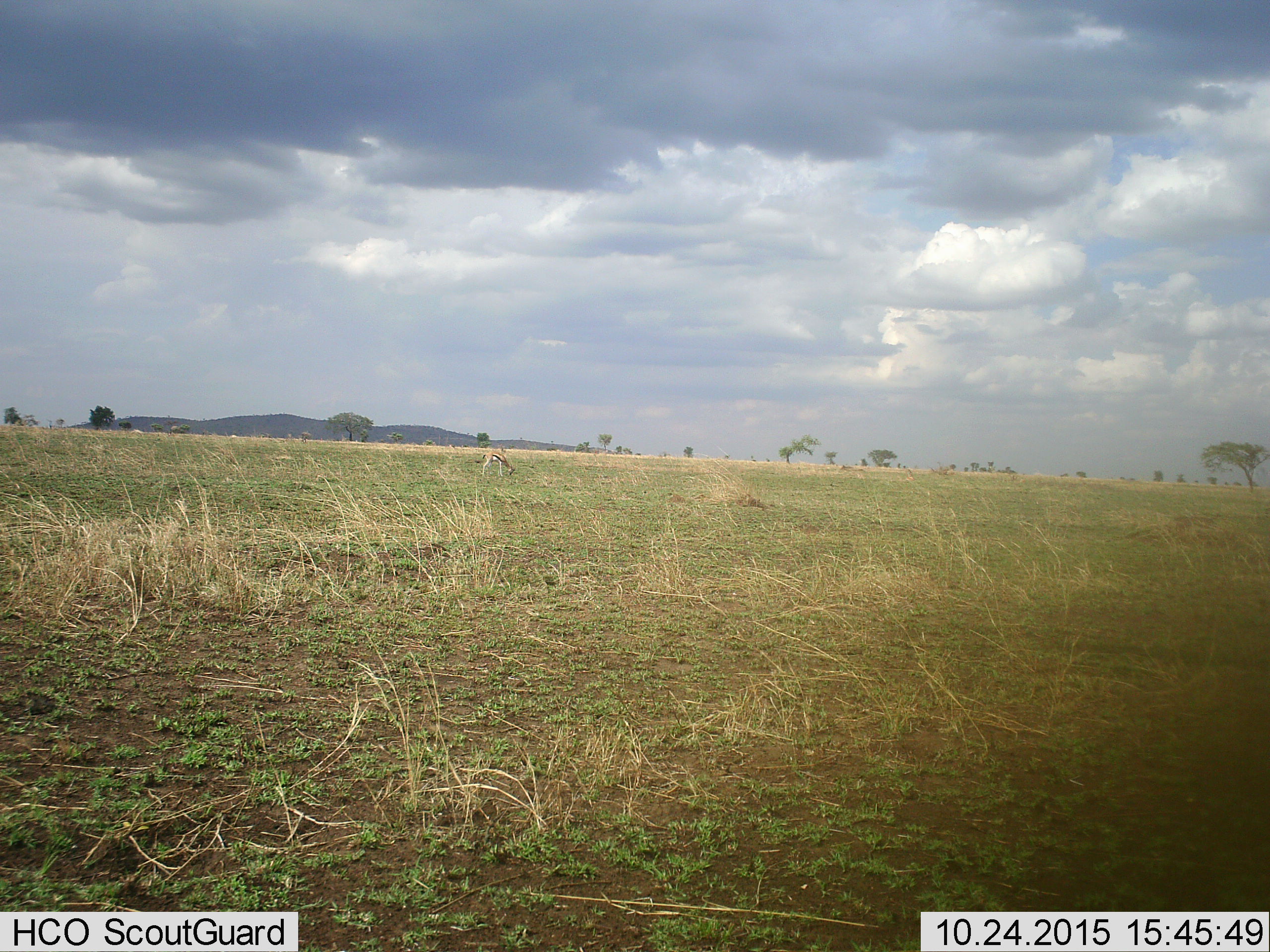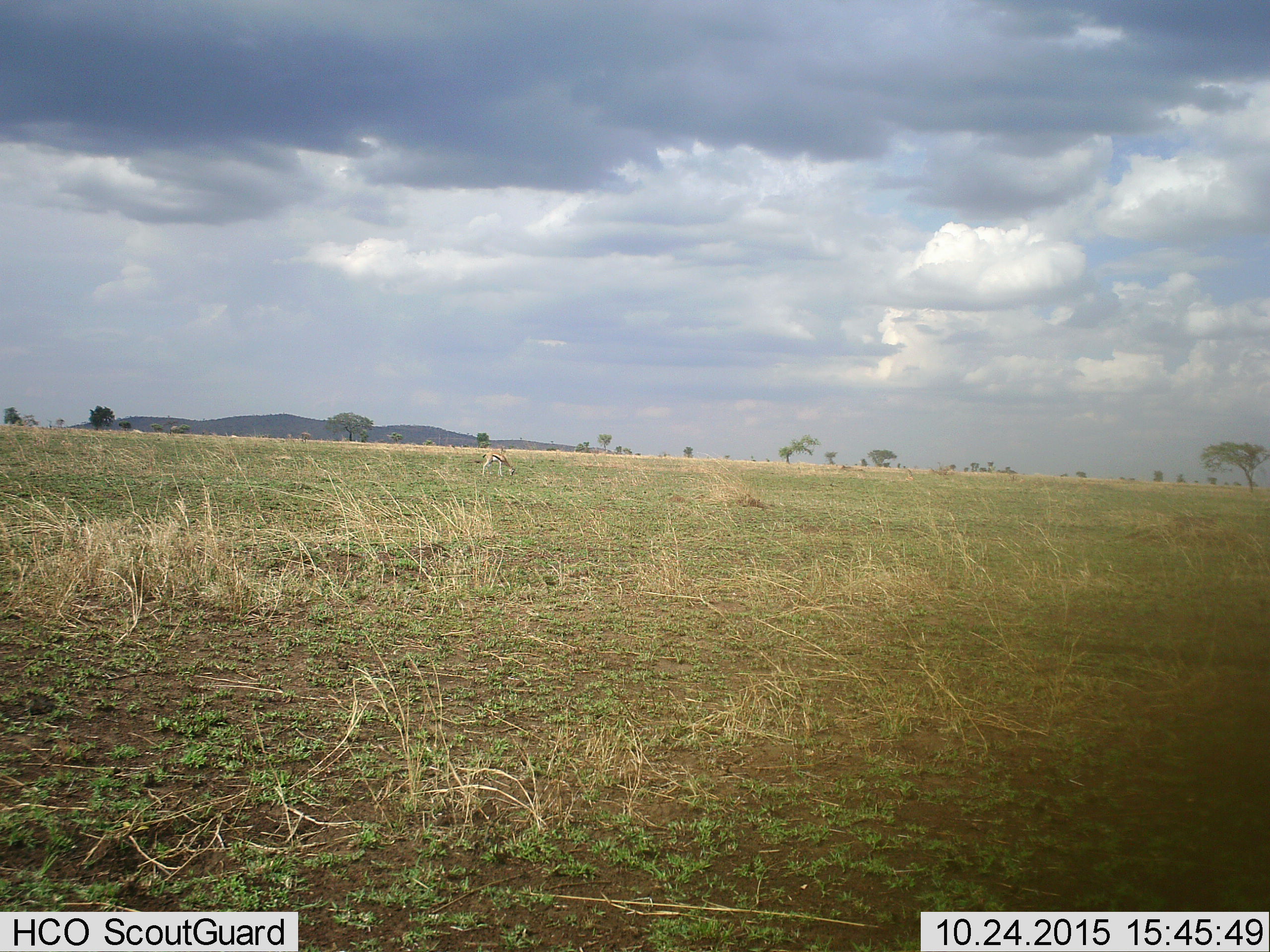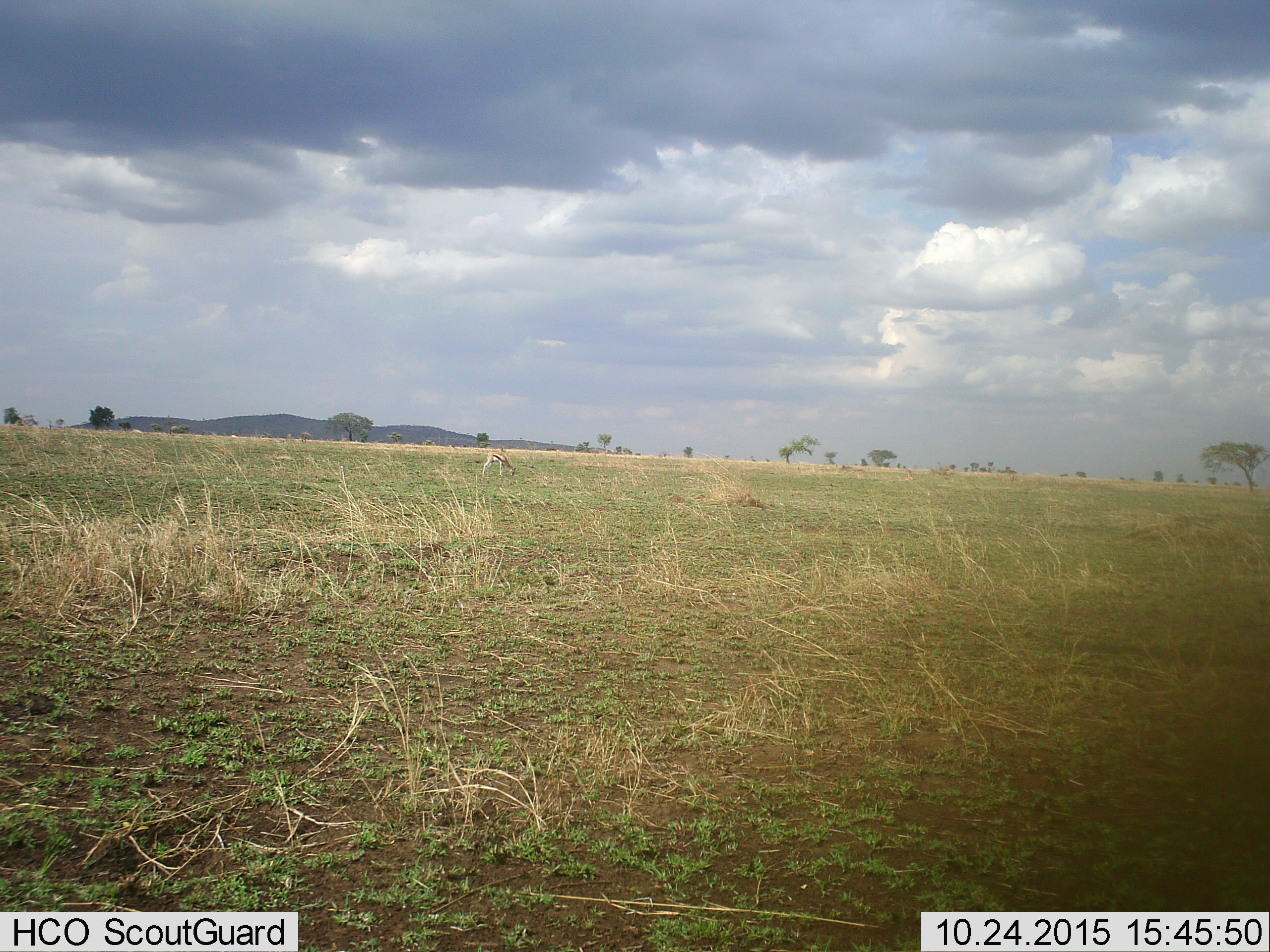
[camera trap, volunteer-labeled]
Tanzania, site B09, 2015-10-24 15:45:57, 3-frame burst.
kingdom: Animalia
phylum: Chordata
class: Mammalia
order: Artiodactyla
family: Bovidae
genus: Eudorcas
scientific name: Eudorcas thomsonii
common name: thomson's gazelle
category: gazellethomsons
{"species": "gazellethomsons (thomson's gazelle) (Eudorcas thomsonii)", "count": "1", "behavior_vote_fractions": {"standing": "10%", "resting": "0%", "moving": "0%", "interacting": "0%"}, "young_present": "0%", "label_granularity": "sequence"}